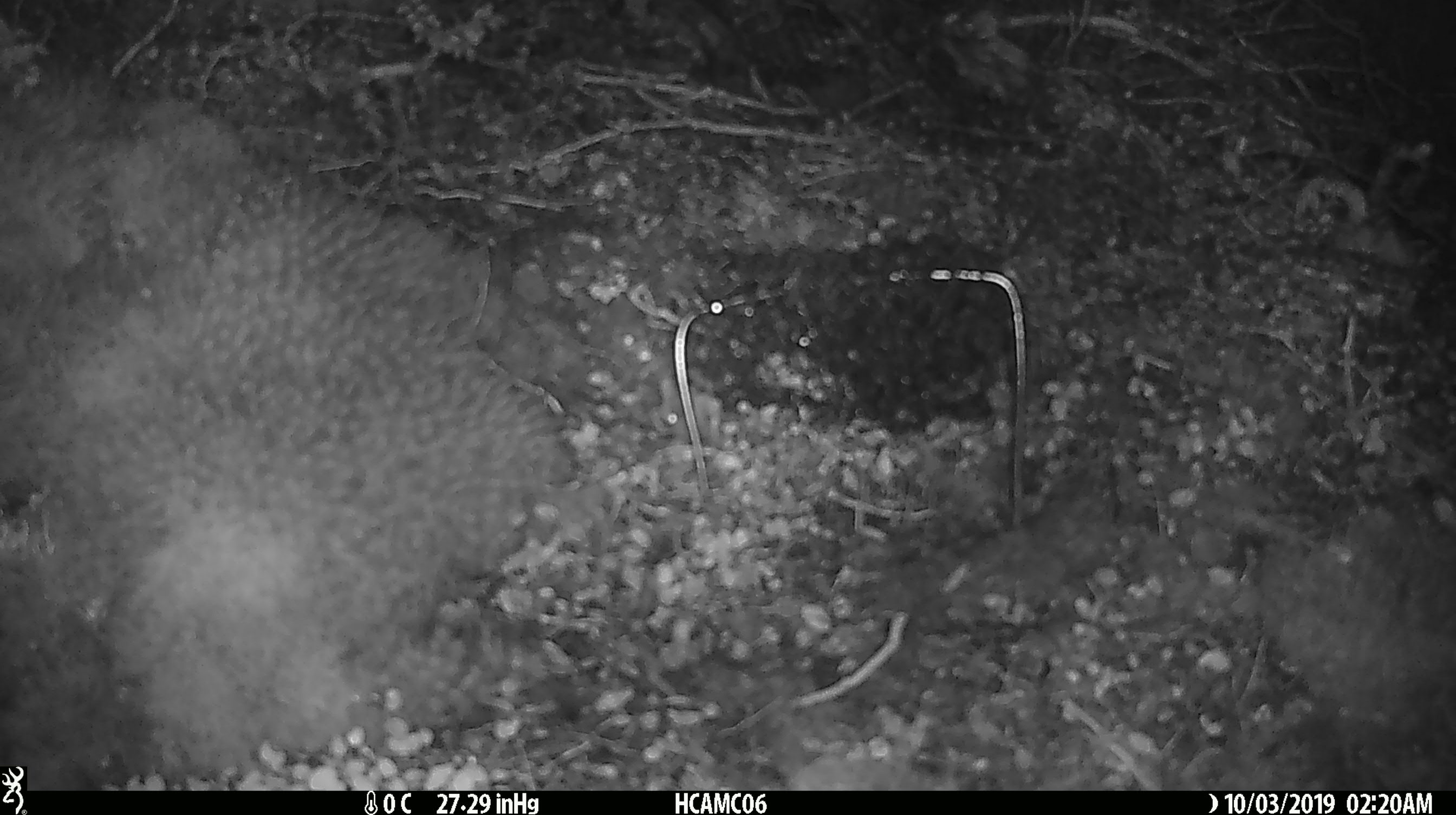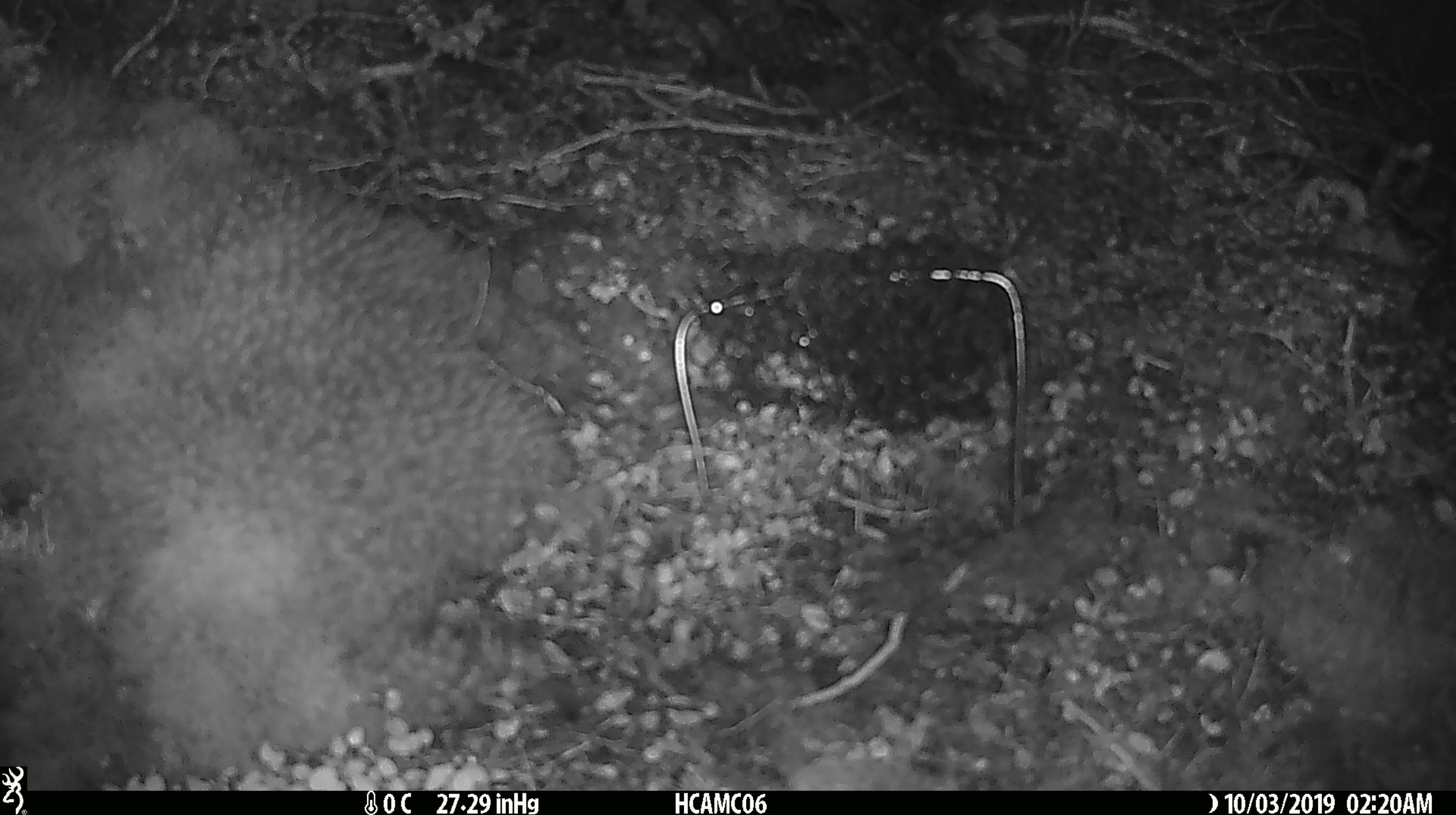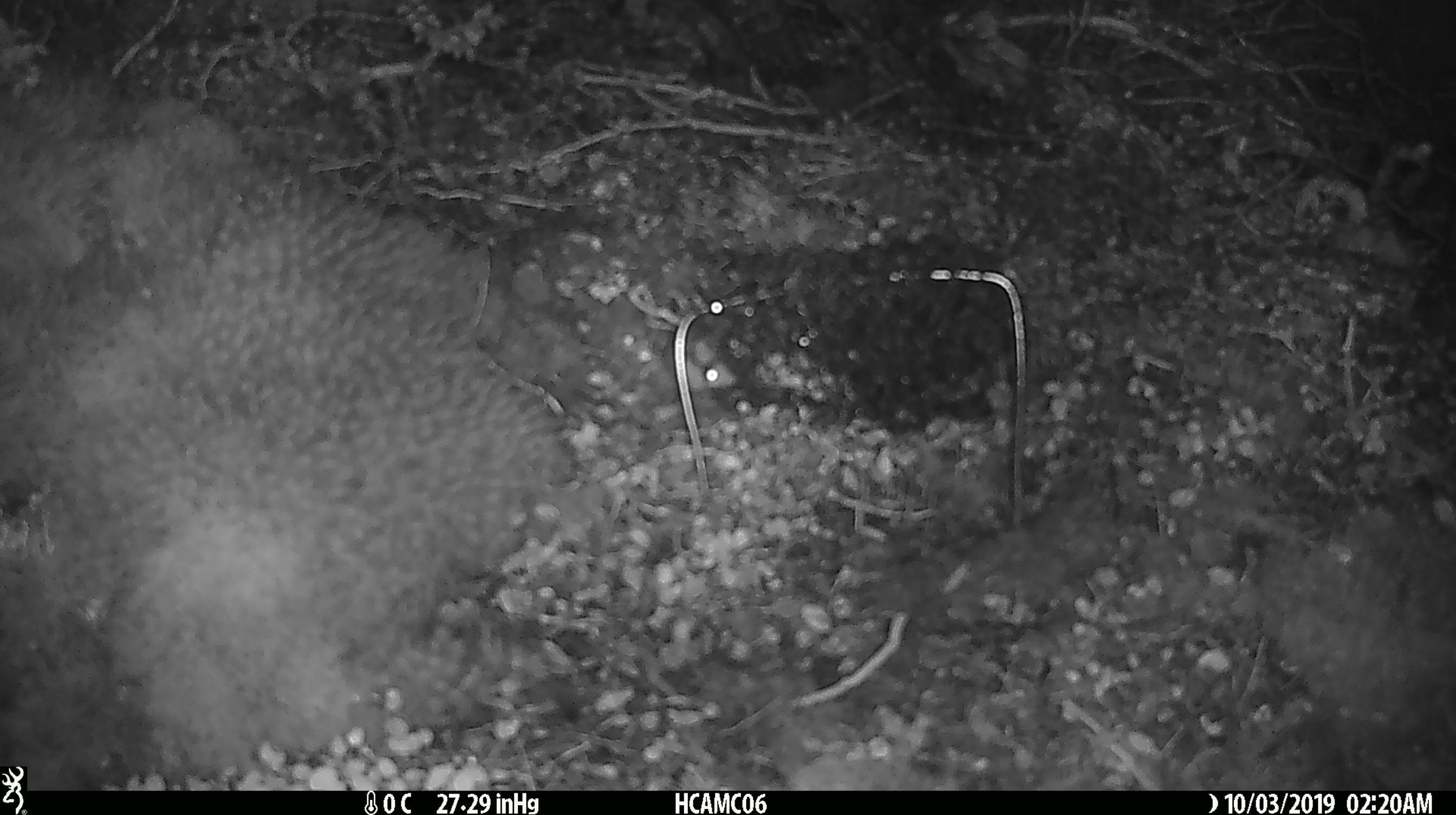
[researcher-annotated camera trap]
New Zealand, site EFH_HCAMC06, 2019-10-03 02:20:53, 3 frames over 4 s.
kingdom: Animalia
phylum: Chordata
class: Mammalia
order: Rodentia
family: Muridae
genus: Mus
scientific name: Mus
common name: mouse